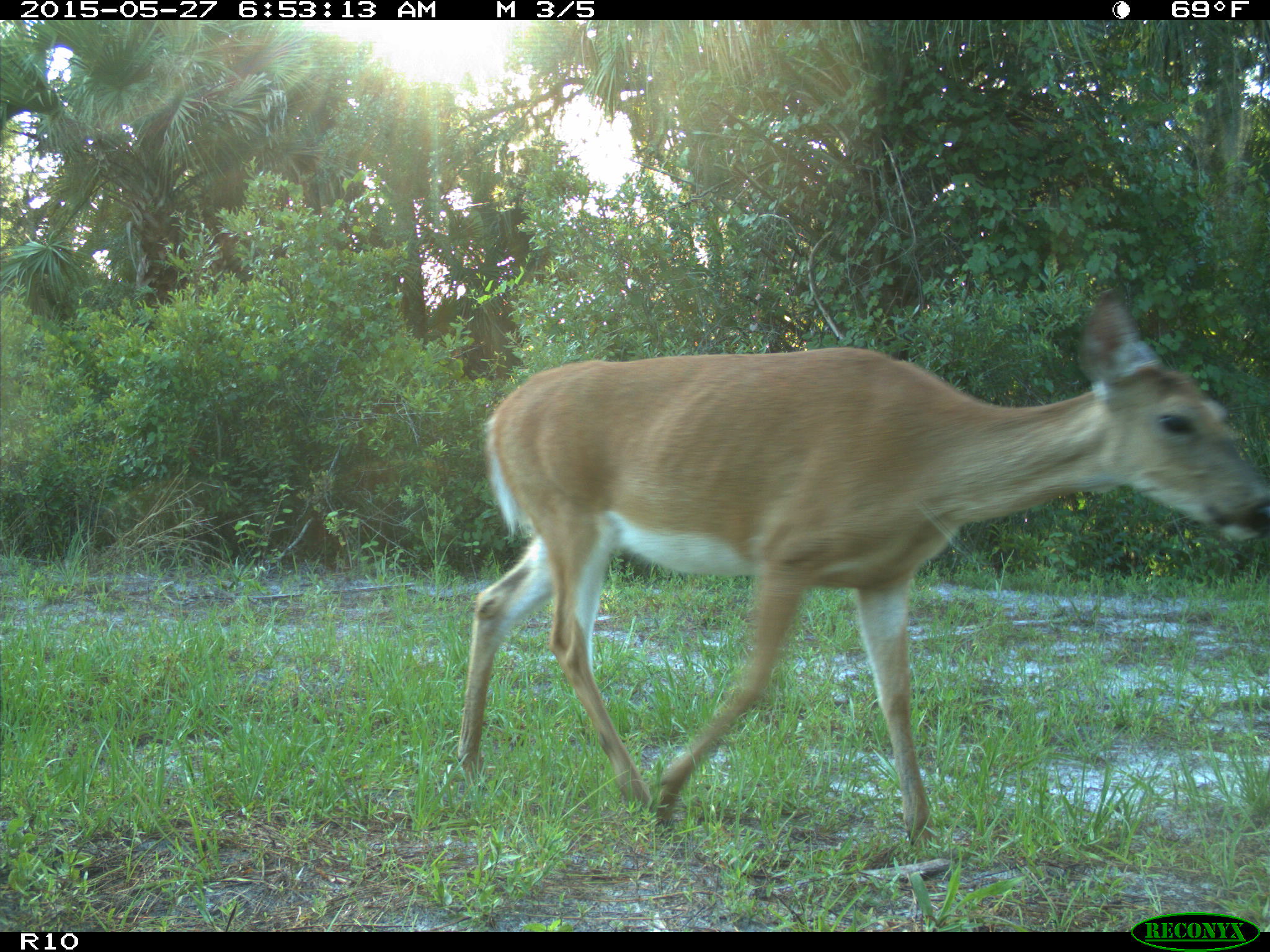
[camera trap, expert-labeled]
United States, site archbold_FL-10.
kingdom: Animalia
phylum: Chordata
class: Mammalia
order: Artiodactyla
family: Cervidae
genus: Odocoileus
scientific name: Odocoileus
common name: deer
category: unidentified deer